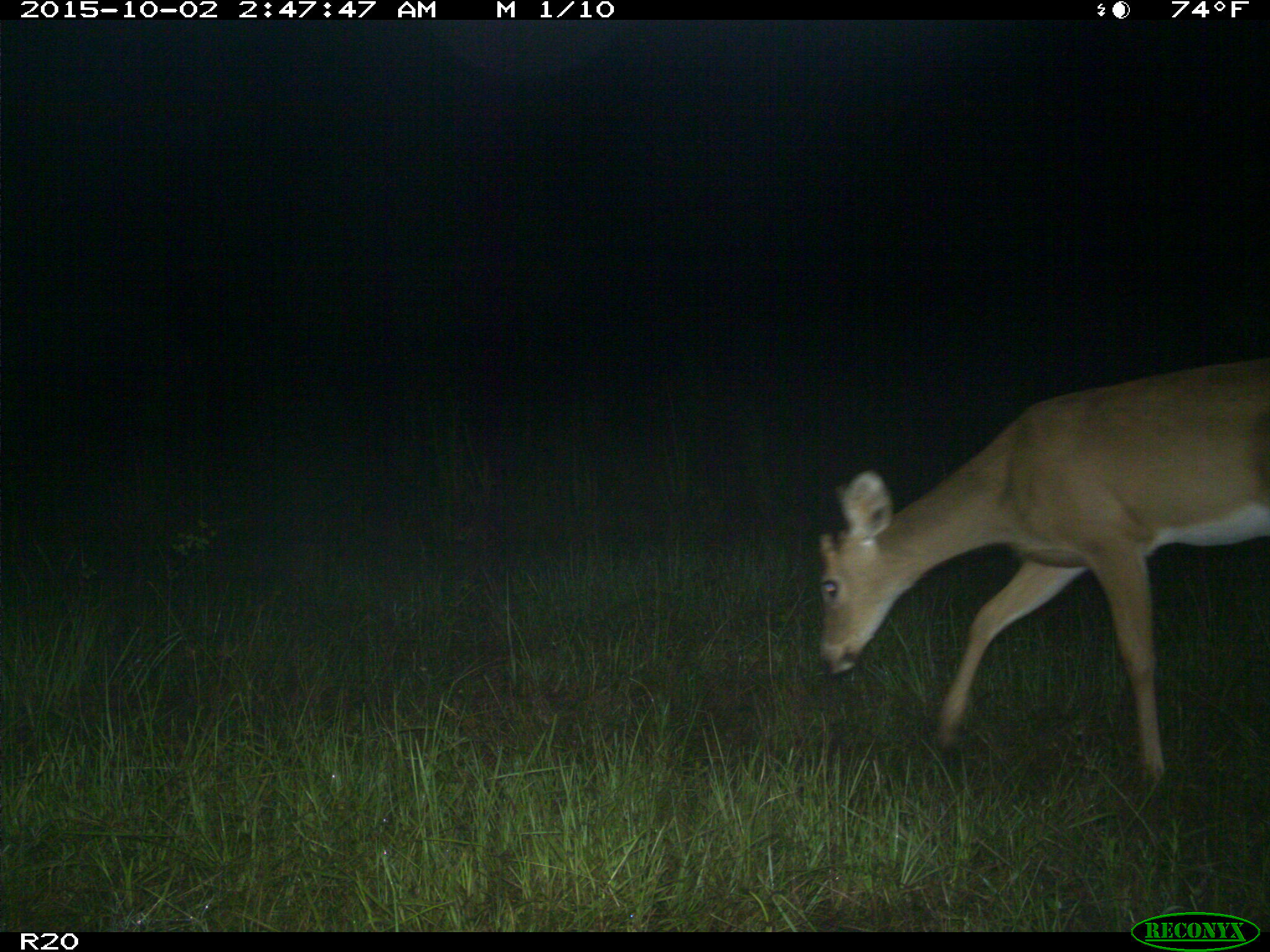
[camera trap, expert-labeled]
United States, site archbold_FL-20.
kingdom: Animalia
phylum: Chordata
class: Mammalia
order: Artiodactyla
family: Cervidae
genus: Odocoileus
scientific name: Odocoileus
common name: deer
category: unidentified deer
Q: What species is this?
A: Unidentified deer (deer) (Odocoileus).